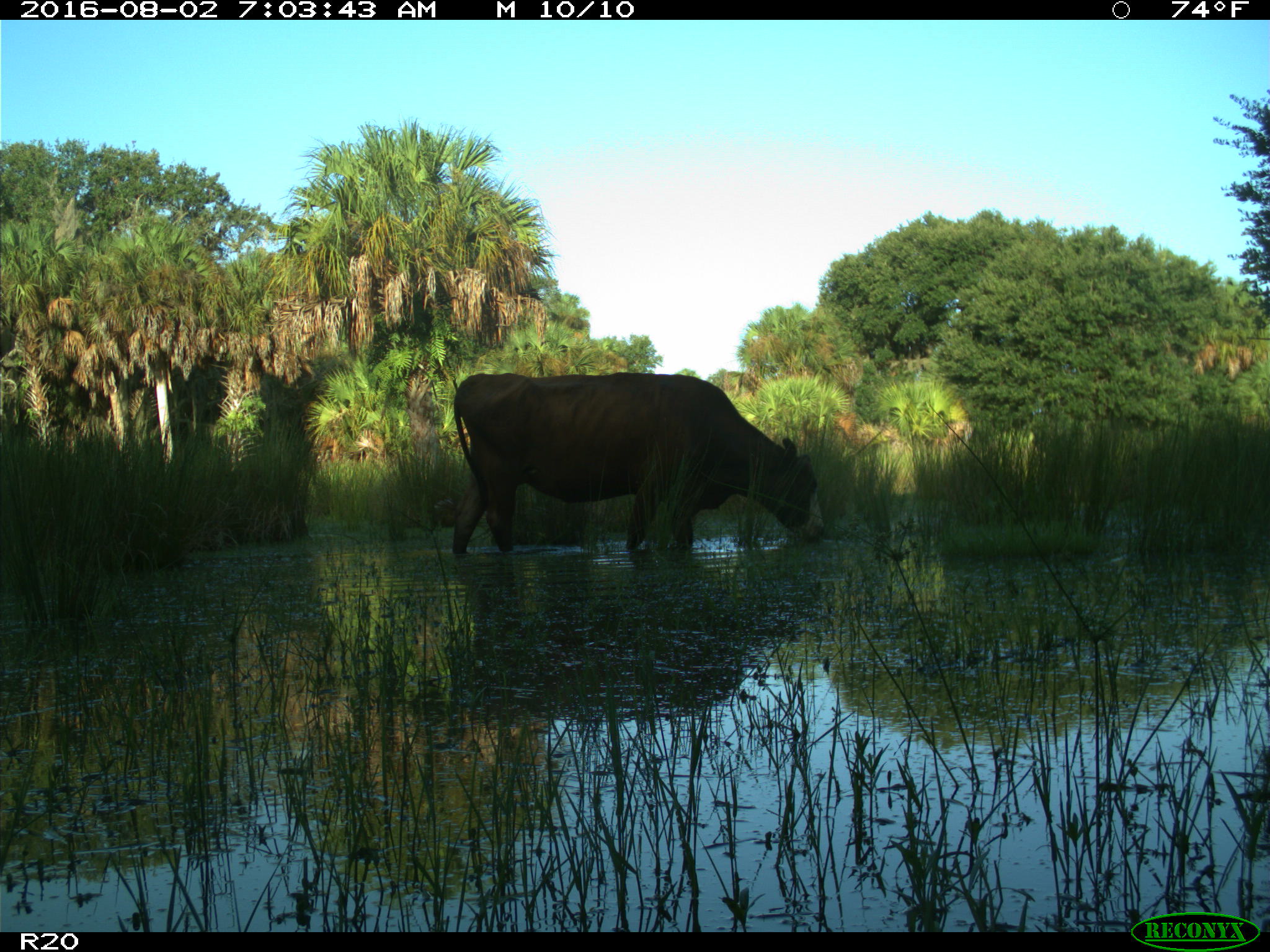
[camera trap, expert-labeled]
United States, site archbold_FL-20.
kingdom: Animalia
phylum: Chordata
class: Mammalia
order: Artiodactyla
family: Bovidae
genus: Bos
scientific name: Bos taurus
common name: domestic cow